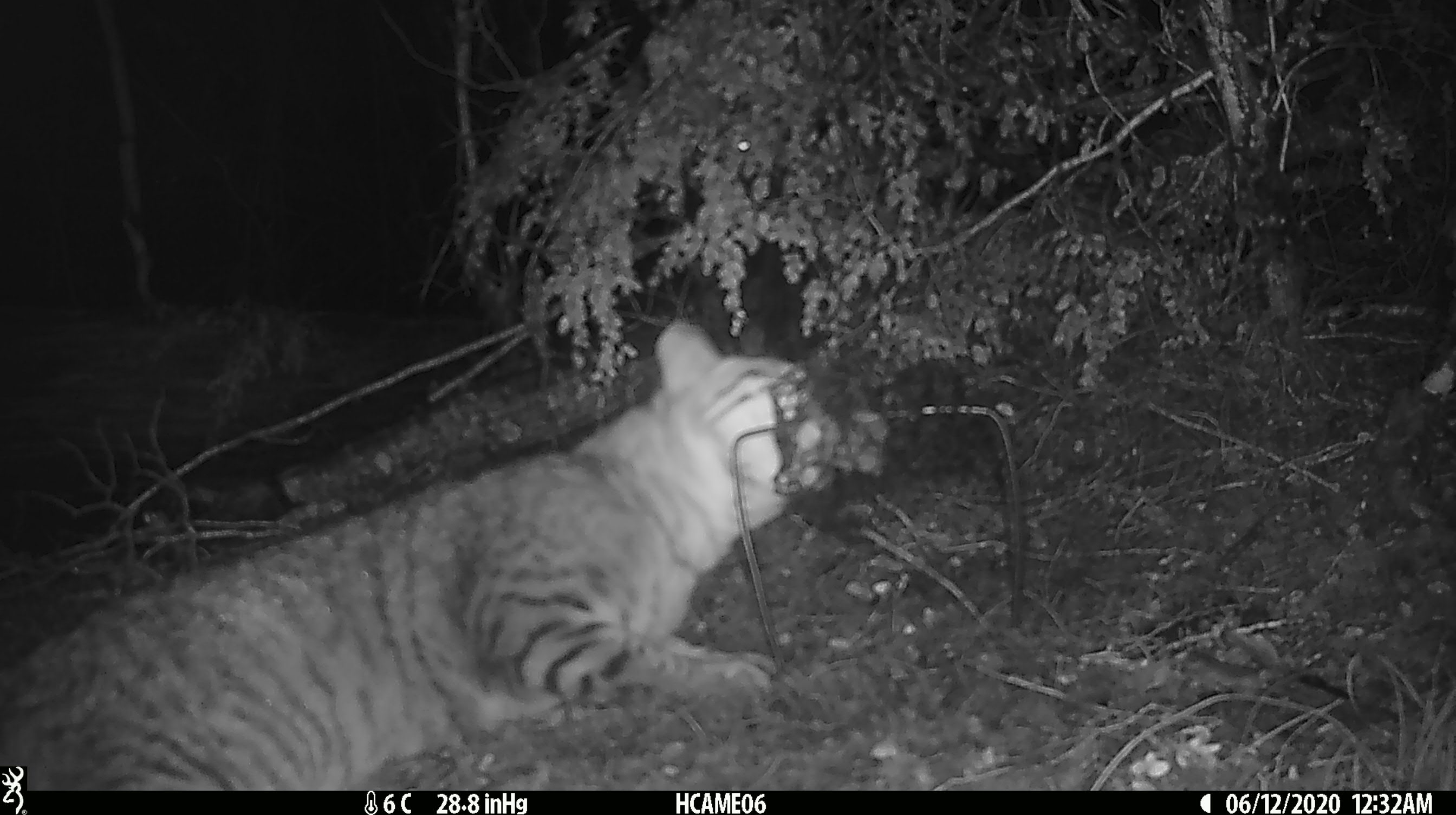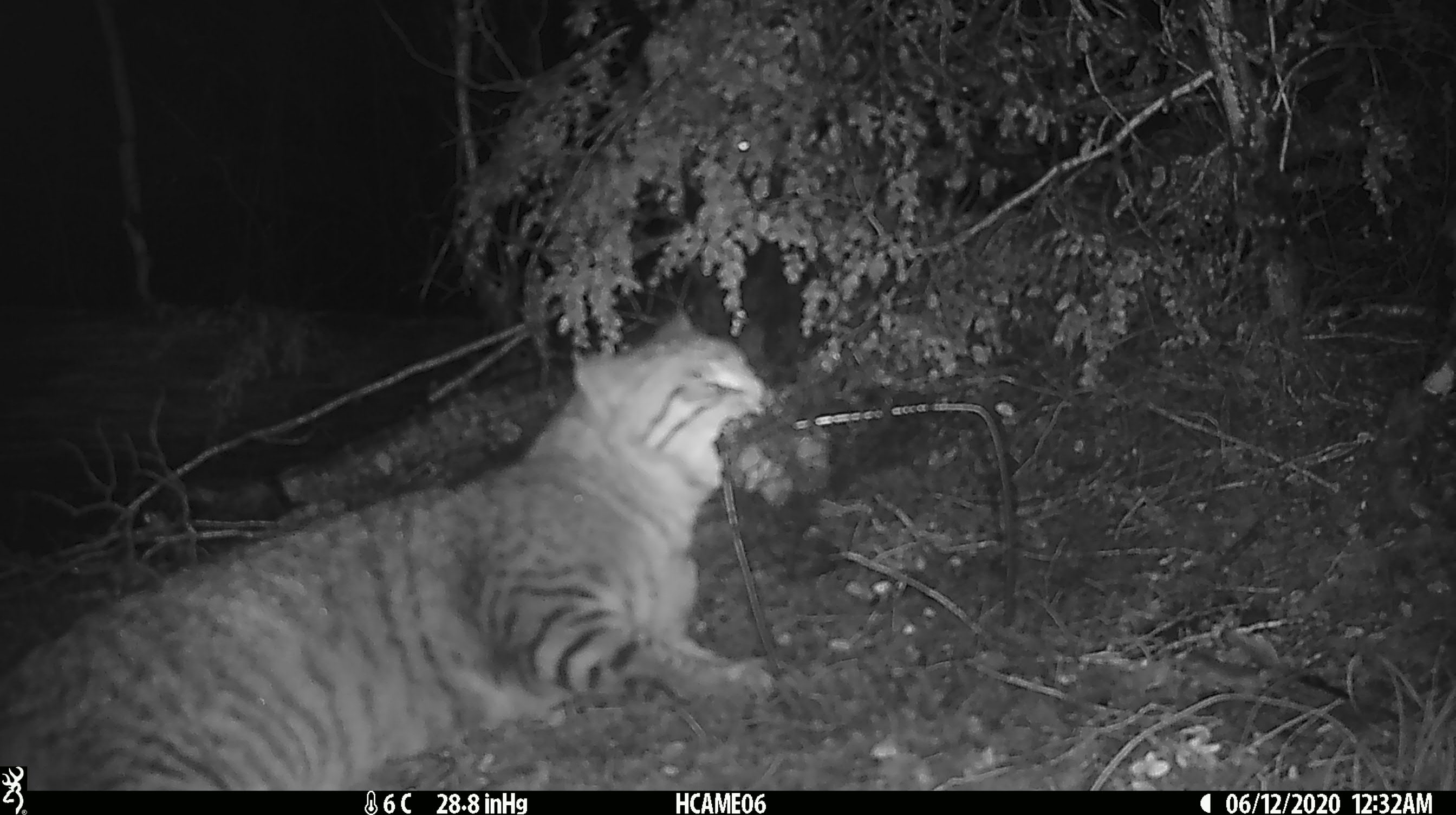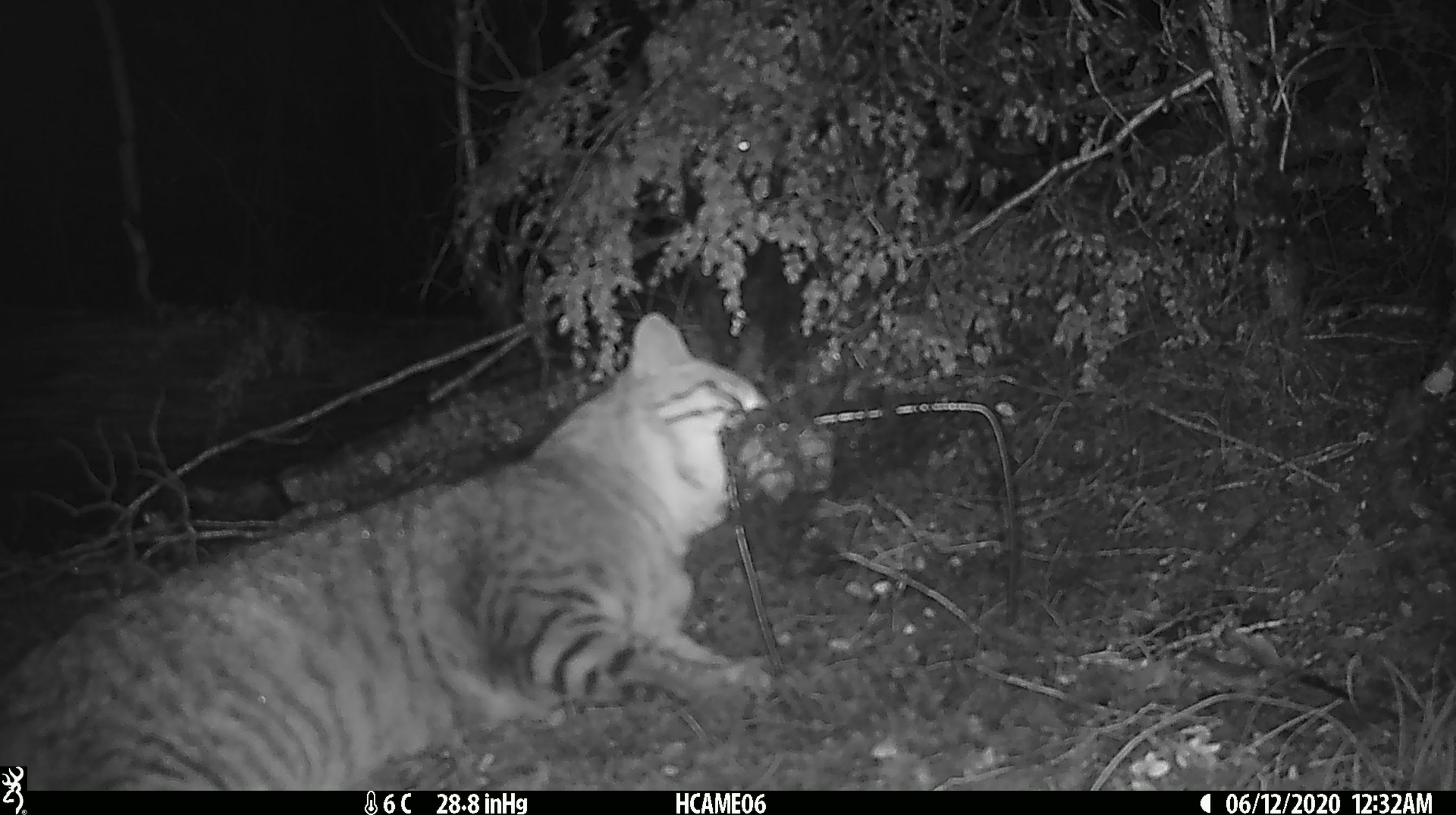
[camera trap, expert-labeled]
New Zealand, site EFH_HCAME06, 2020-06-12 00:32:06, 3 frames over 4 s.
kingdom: Animalia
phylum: Chordata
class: Mammalia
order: Carnivora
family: Felidae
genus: Felis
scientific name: Felis catus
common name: domestic cat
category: cat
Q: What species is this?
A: Cat (domestic cat) (Felis catus).